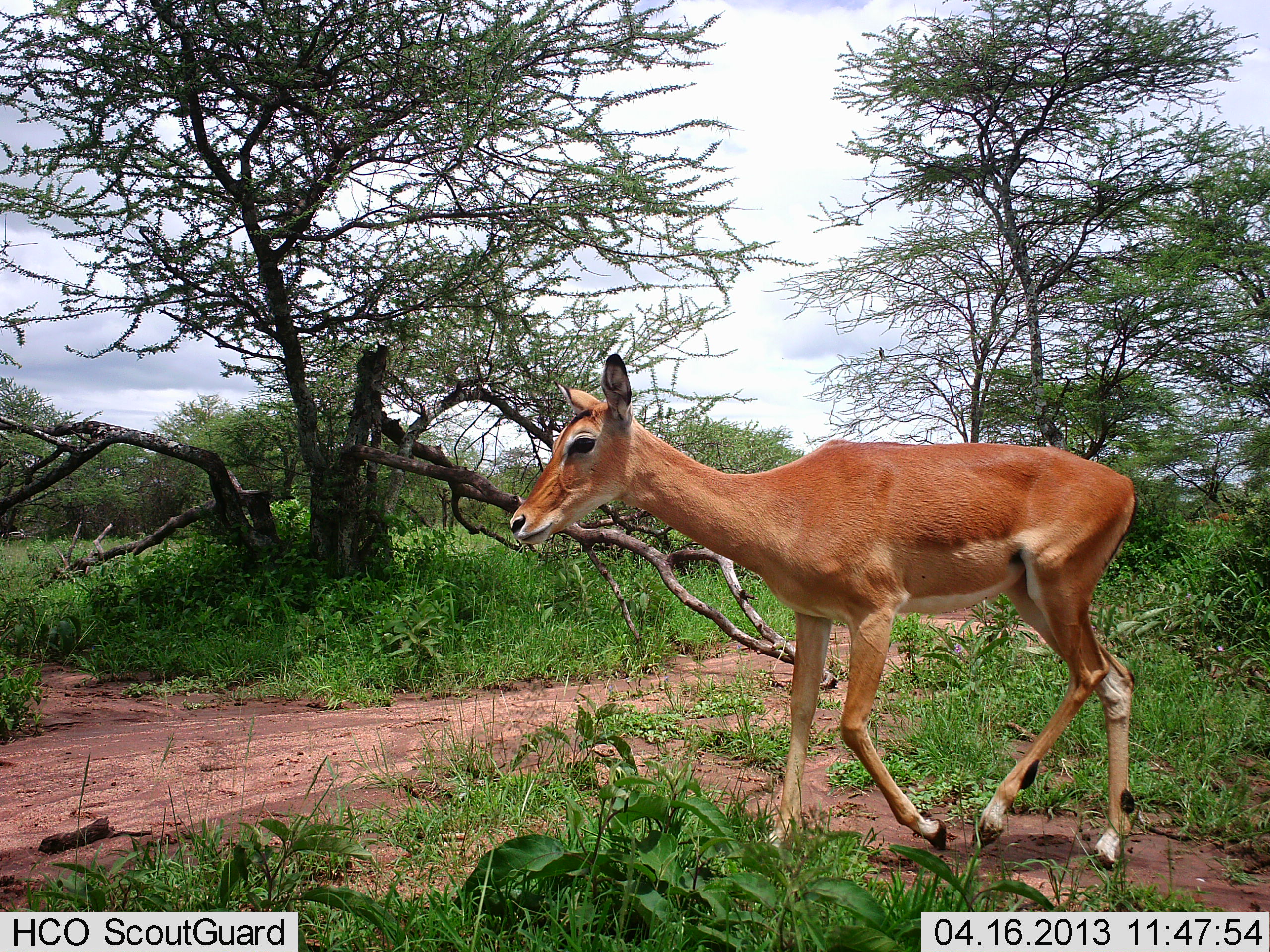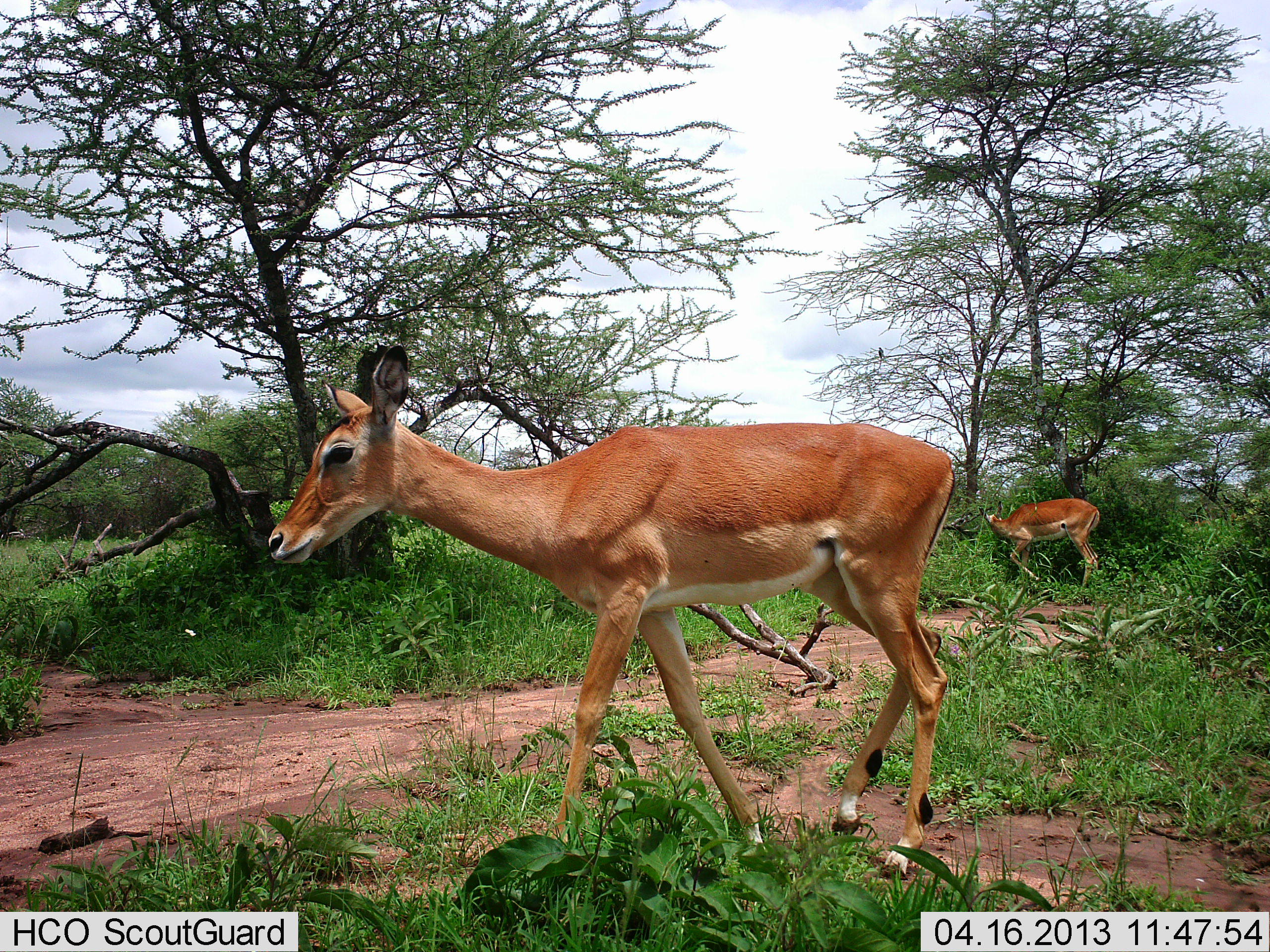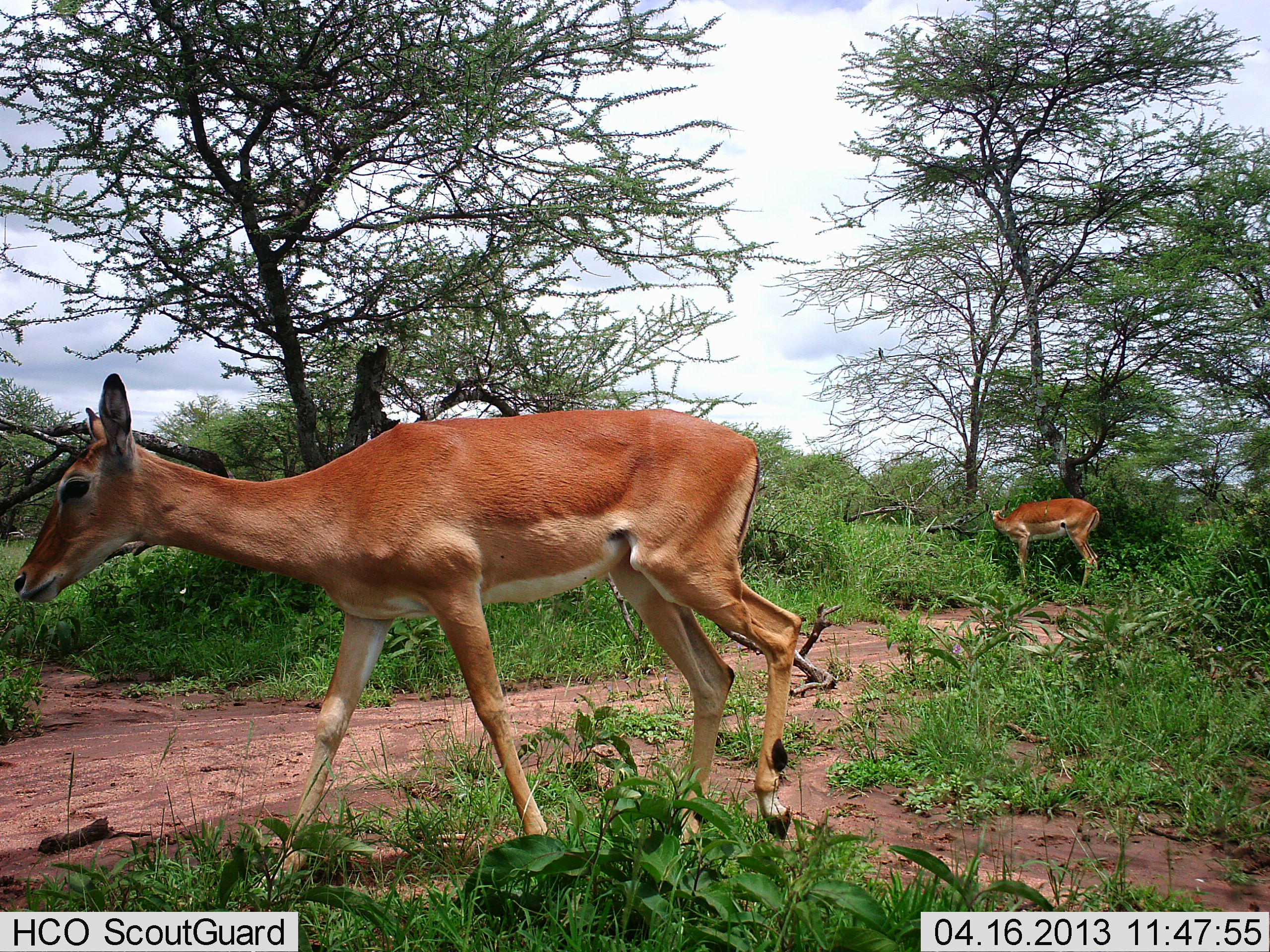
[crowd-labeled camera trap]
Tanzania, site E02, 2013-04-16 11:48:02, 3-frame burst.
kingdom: Animalia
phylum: Chordata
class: Mammalia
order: Artiodactyla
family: Bovidae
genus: Aepyceros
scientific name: Aepyceros melampus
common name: impala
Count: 2.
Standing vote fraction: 22%.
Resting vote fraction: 0%.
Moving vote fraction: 94%.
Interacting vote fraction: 0%.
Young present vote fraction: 0%.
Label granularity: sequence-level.